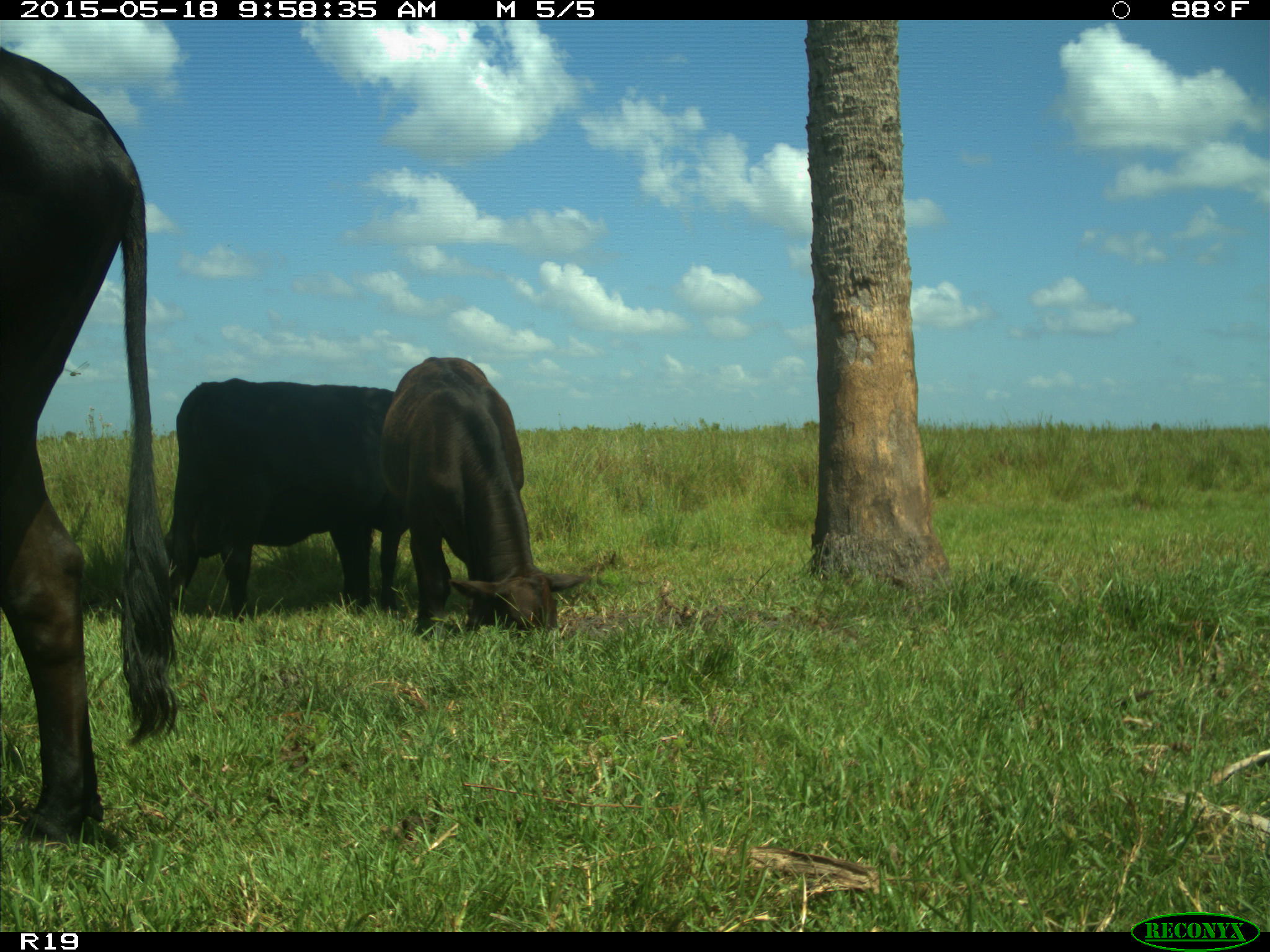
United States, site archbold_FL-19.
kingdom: Animalia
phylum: Chordata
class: Mammalia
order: Artiodactyla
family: Bovidae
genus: Bos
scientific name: Bos taurus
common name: domestic cow